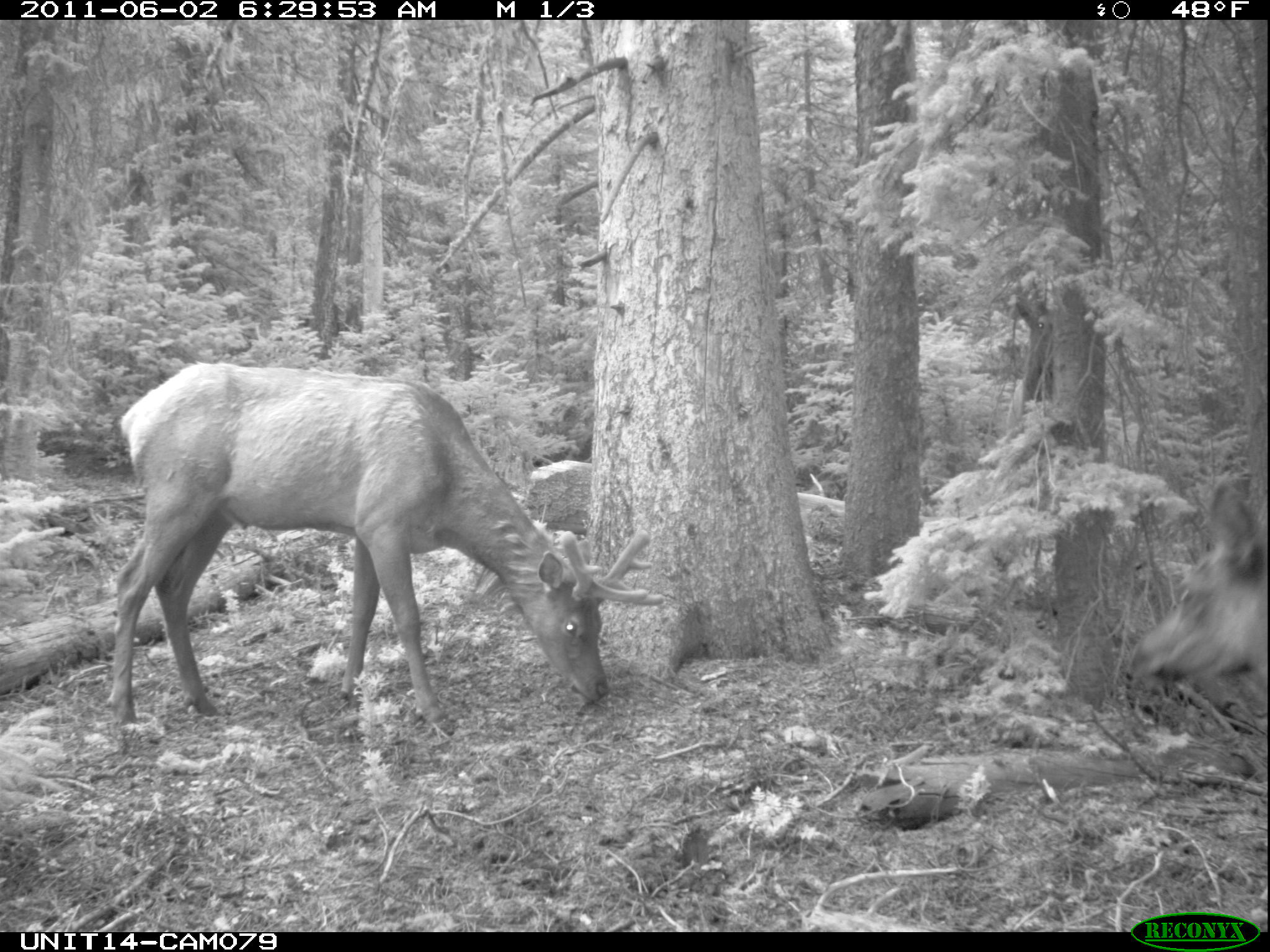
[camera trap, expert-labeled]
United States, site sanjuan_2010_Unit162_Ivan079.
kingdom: Animalia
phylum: Chordata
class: Mammalia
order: Artiodactyla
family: Cervidae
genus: Cervus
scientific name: Cervus elaphus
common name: red deer